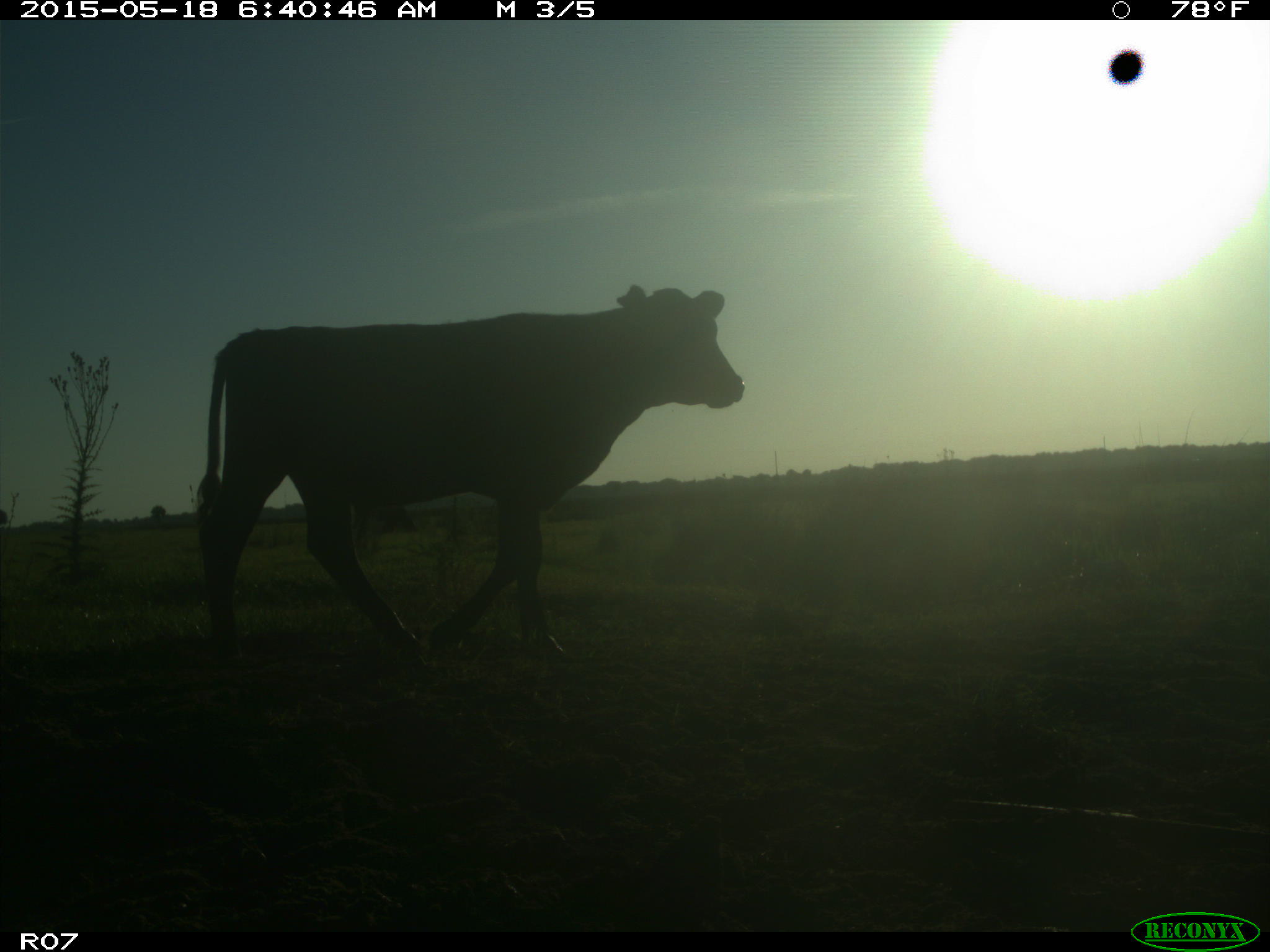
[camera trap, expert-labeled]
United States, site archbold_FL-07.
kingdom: Animalia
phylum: Chordata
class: Mammalia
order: Artiodactyla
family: Bovidae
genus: Bos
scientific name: Bos taurus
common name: domestic cow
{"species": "Bos taurus (domestic cow)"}